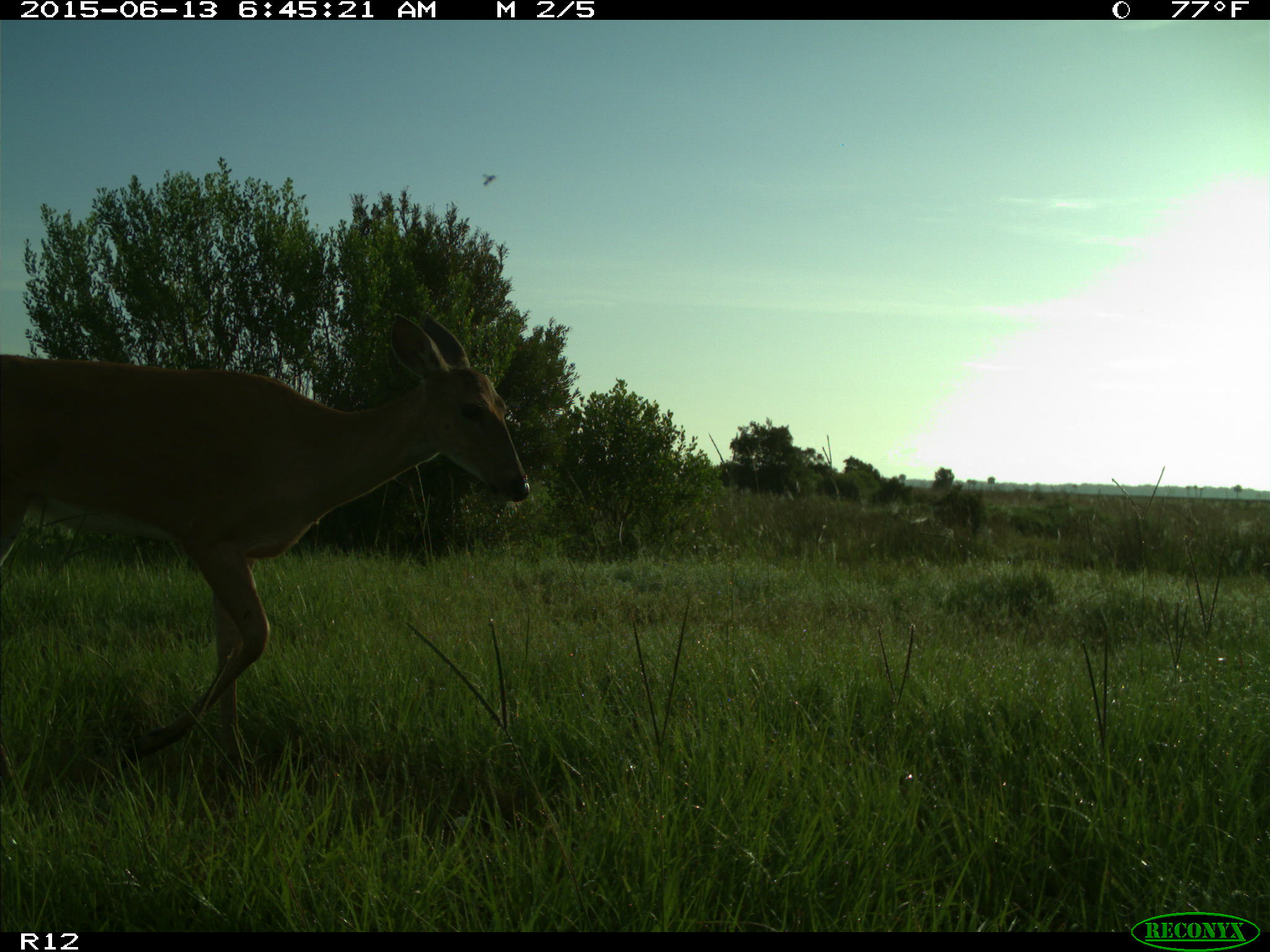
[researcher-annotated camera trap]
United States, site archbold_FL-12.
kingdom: Animalia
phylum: Chordata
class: Mammalia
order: Artiodactyla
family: Cervidae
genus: Odocoileus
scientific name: Odocoileus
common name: deer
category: unidentified deer